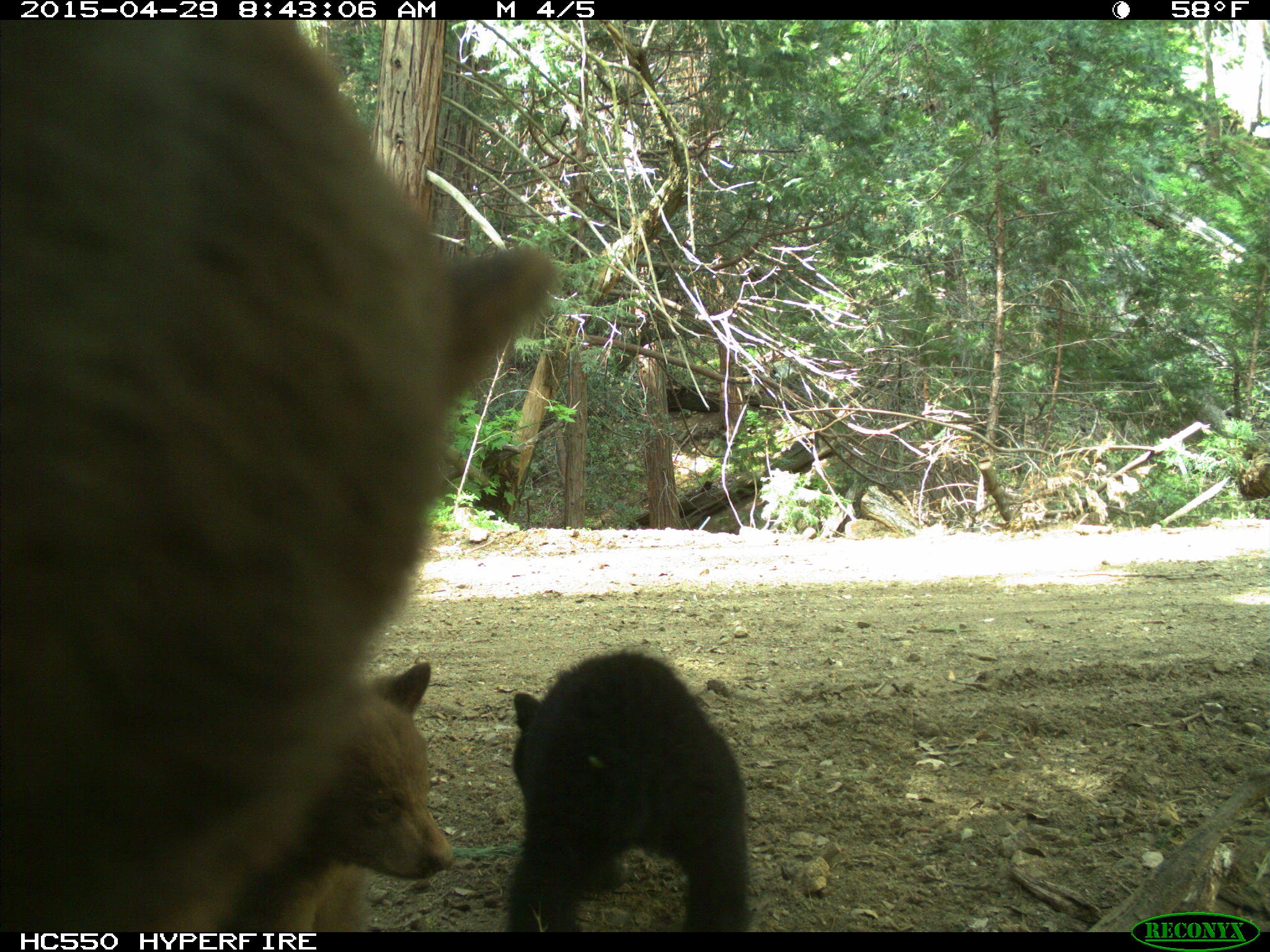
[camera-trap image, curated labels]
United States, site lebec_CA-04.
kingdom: Animalia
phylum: Chordata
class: Mammalia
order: Carnivora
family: Ursidae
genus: Ursus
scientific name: Ursus americanus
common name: american black bear